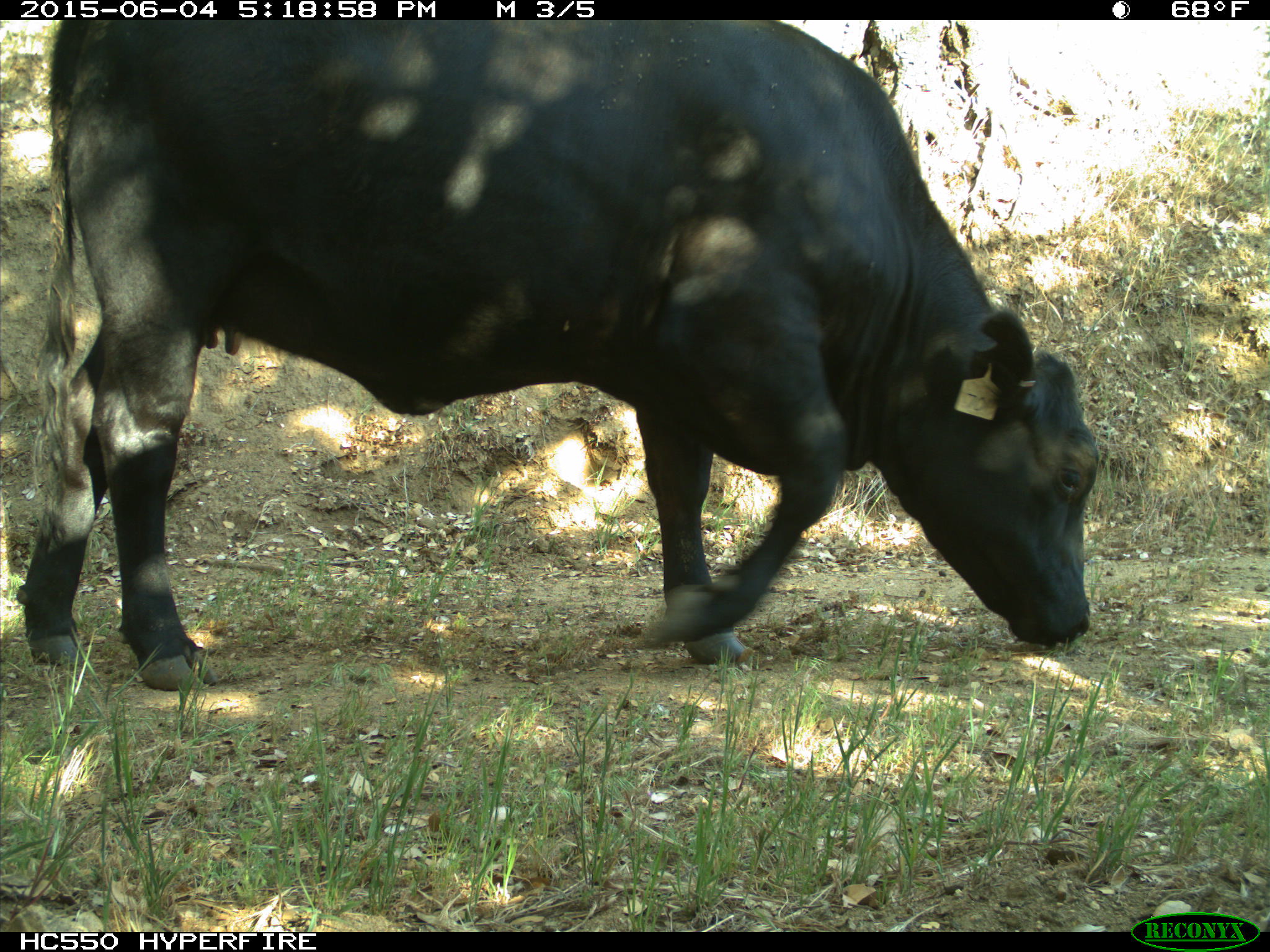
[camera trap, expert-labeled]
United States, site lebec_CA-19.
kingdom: Animalia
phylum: Chordata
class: Mammalia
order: Artiodactyla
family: Bovidae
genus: Bos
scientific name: Bos taurus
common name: domestic cow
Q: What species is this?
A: Bos taurus (domestic cow).